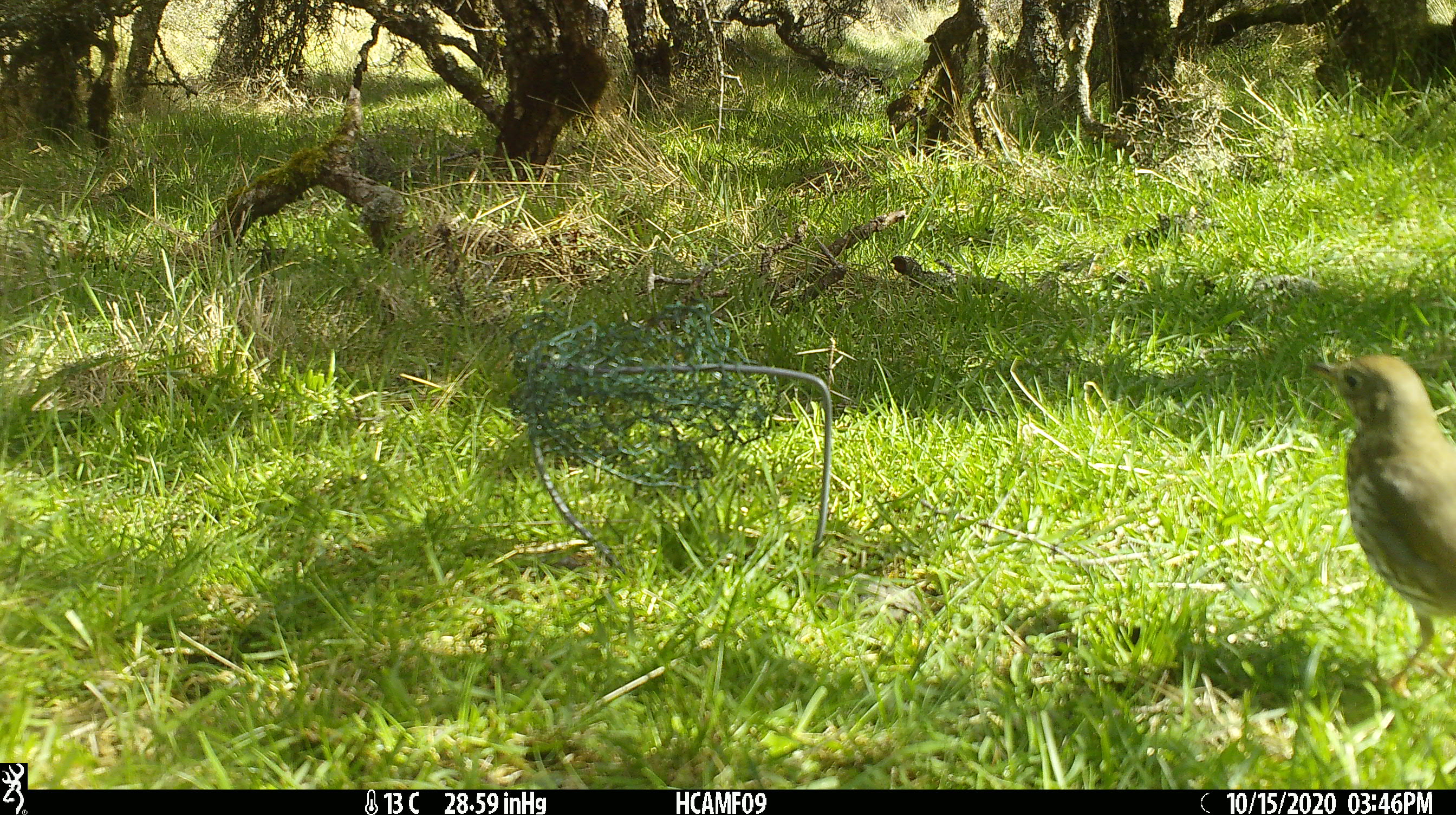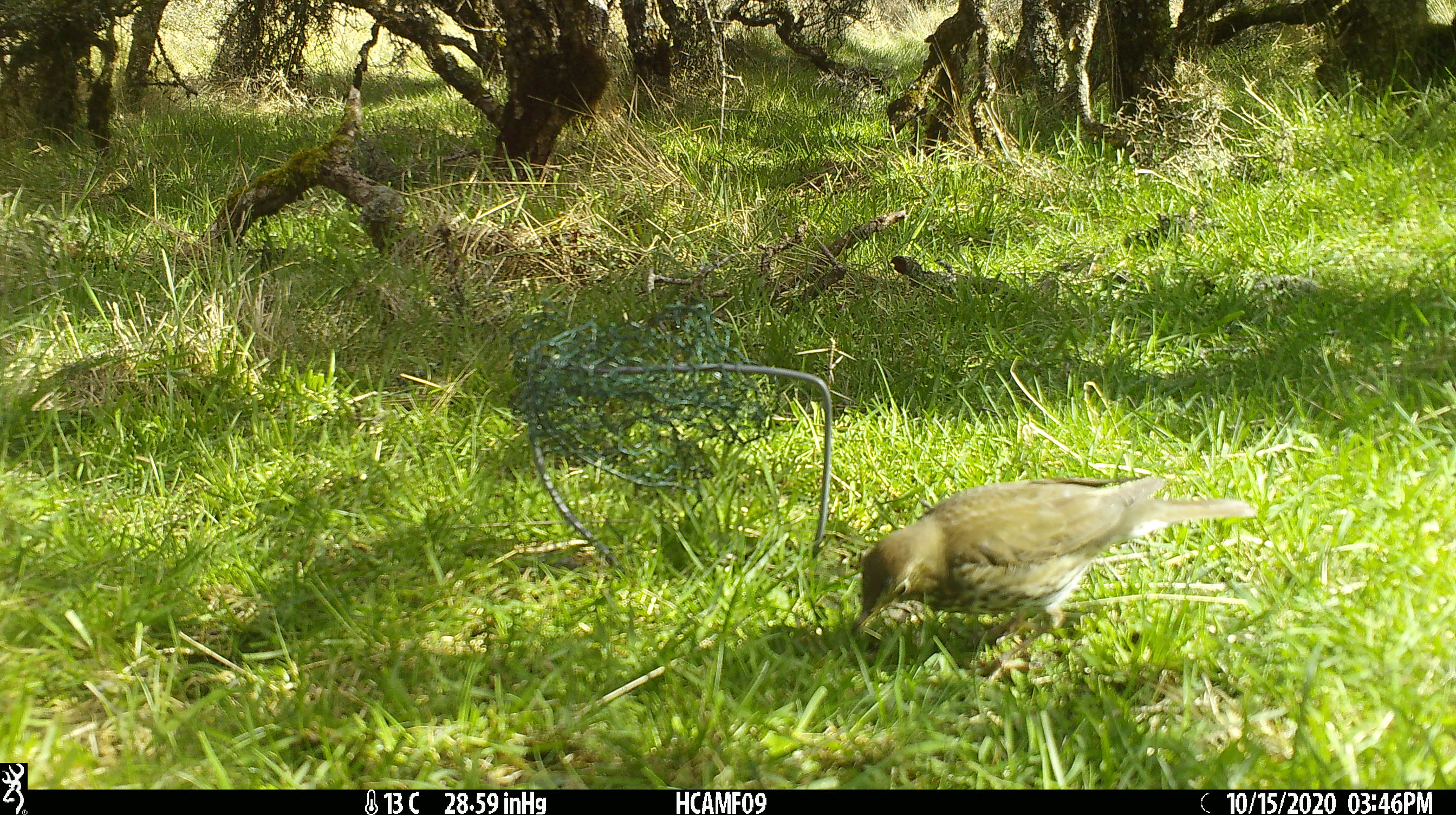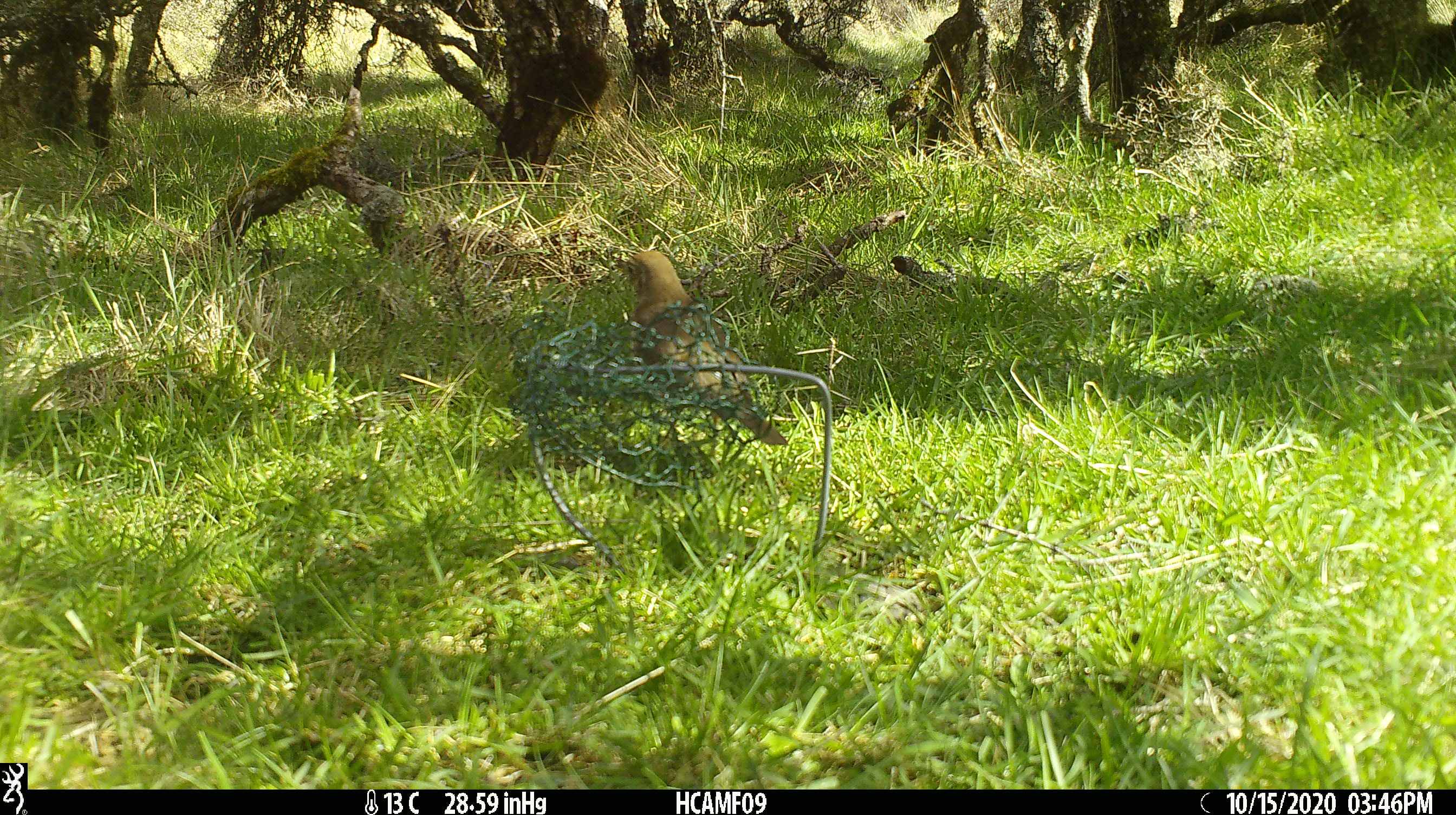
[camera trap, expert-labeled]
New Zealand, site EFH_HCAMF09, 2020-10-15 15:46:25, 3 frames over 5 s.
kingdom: Animalia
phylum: Chordata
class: Aves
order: Passeriformes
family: Turdidae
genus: Turdus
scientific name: Turdus philomelos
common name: song thrush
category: thrush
Thrush (song thrush) (Turdus philomelos).